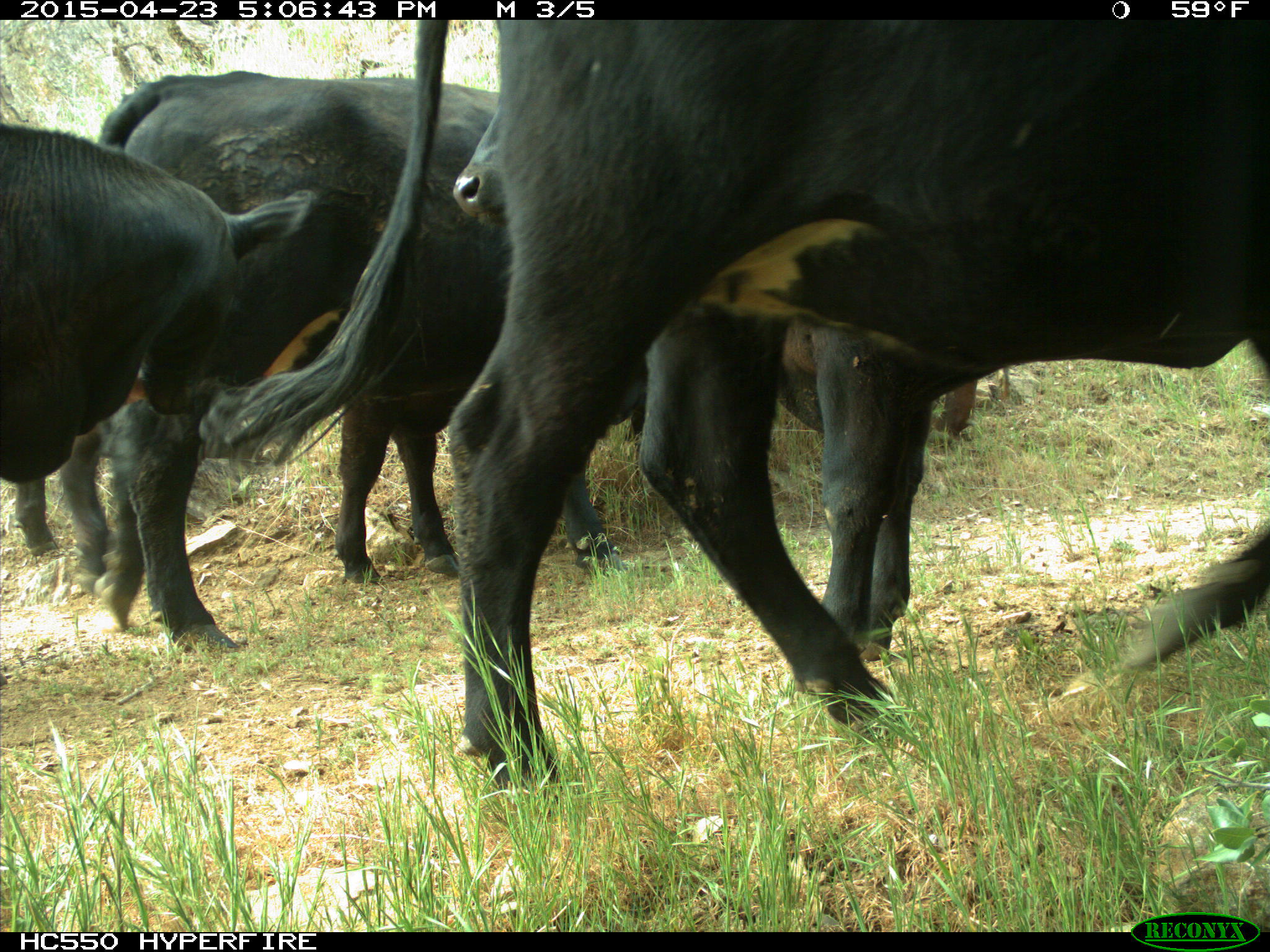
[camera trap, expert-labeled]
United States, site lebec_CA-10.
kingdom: Animalia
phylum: Chordata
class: Mammalia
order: Artiodactyla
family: Bovidae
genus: Bos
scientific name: Bos taurus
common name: domestic cow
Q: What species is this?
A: Bos taurus (domestic cow).